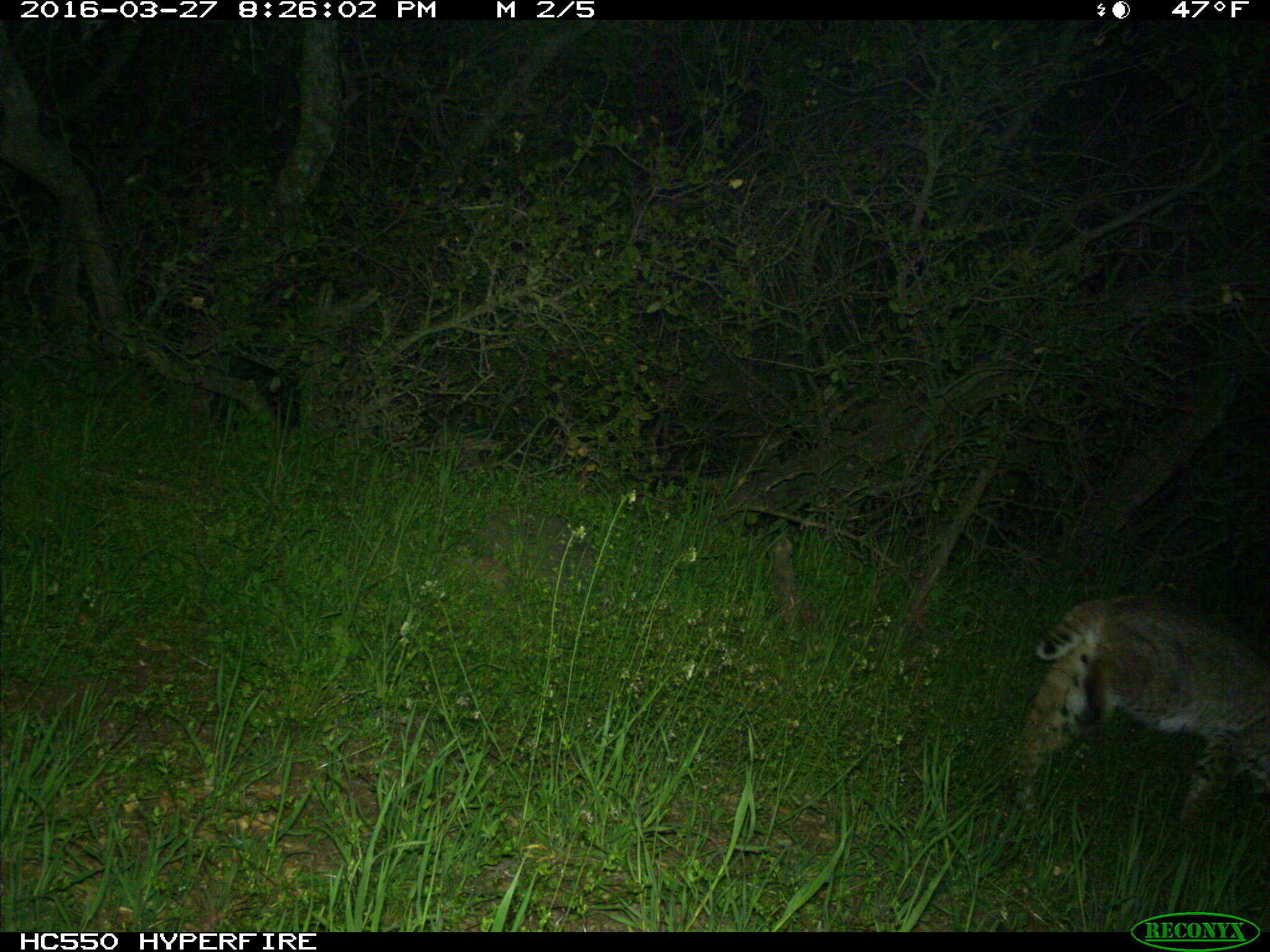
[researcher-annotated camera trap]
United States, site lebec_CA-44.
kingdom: Animalia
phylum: Chordata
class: Mammalia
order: Carnivora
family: Felidae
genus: Lynx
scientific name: Lynx rufus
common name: bobcat